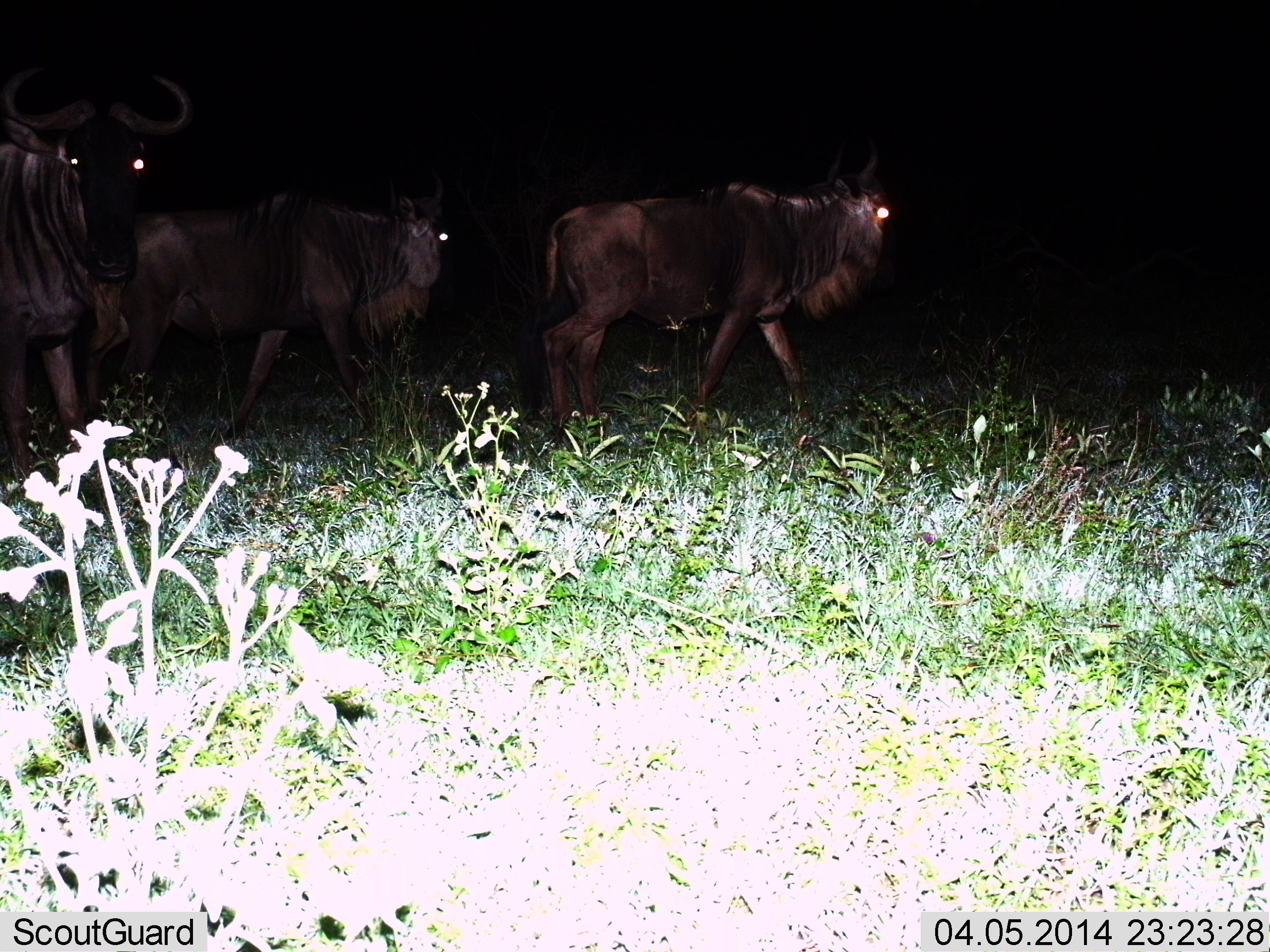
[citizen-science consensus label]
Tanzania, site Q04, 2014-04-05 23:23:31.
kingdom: Animalia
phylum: Chordata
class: Mammalia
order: Artiodactyla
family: Bovidae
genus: Connochaetes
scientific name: Connochaetes taurinus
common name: blue wildebeest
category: wildebeest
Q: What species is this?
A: Wildebeest (blue wildebeest) (Connochaetes taurinus).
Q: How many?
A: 3.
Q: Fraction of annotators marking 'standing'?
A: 20%.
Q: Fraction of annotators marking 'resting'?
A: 10%.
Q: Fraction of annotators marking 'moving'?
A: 80%.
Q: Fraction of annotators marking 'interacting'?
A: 0%.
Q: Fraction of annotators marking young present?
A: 0%.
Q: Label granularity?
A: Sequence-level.